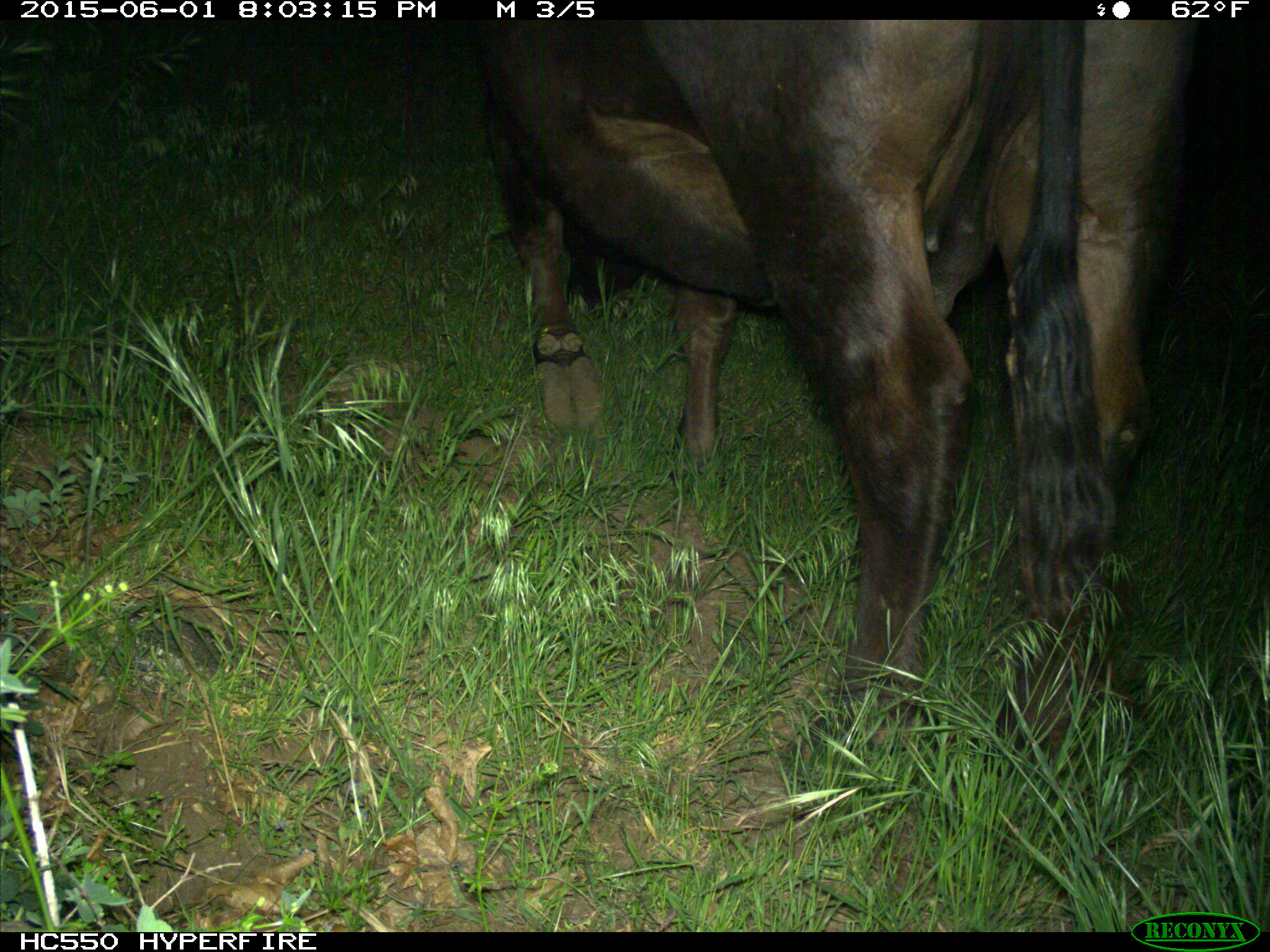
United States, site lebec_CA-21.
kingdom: Animalia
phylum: Chordata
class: Mammalia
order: Artiodactyla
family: Bovidae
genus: Bos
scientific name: Bos taurus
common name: domestic cow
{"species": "Bos taurus (domestic cow)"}